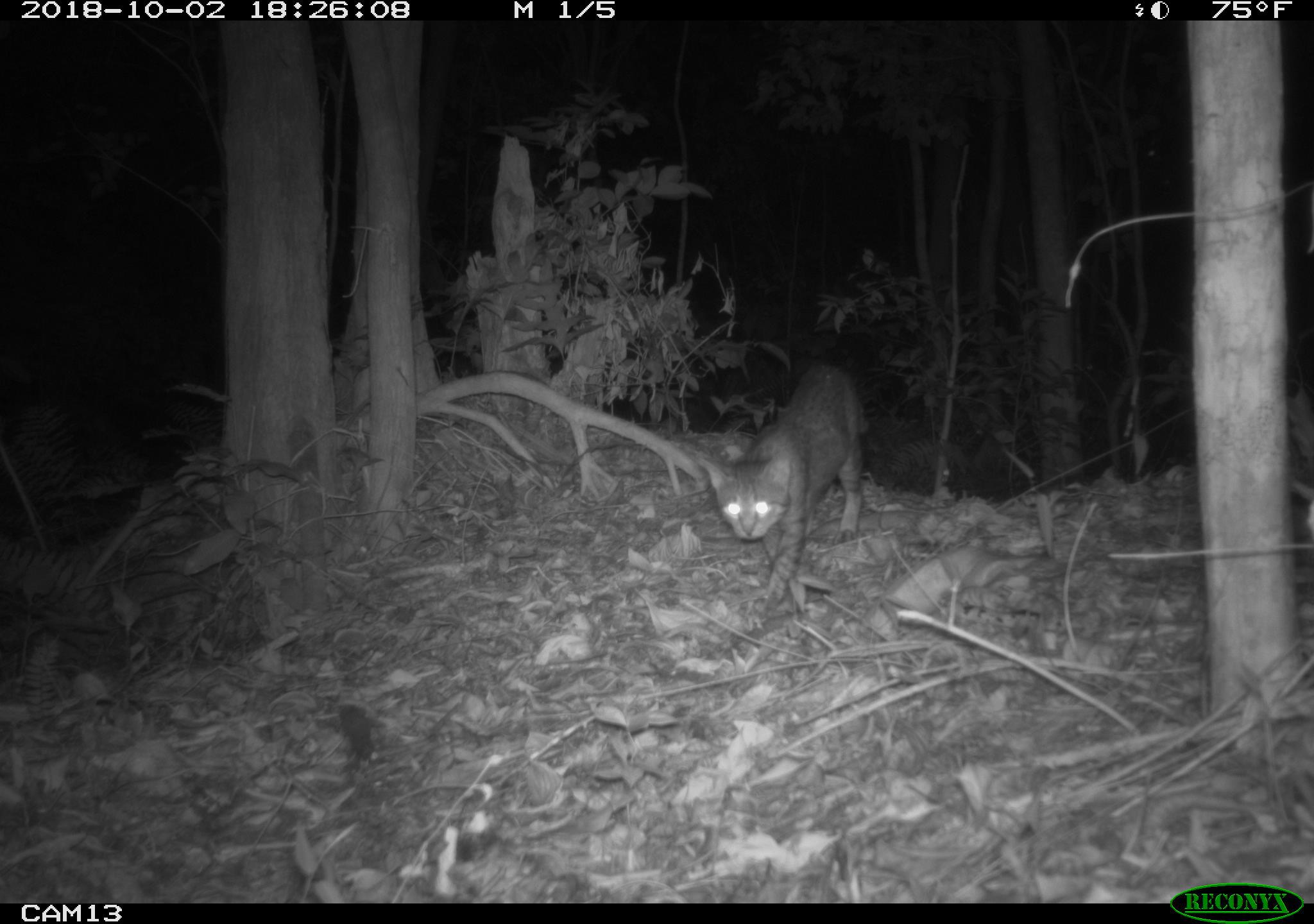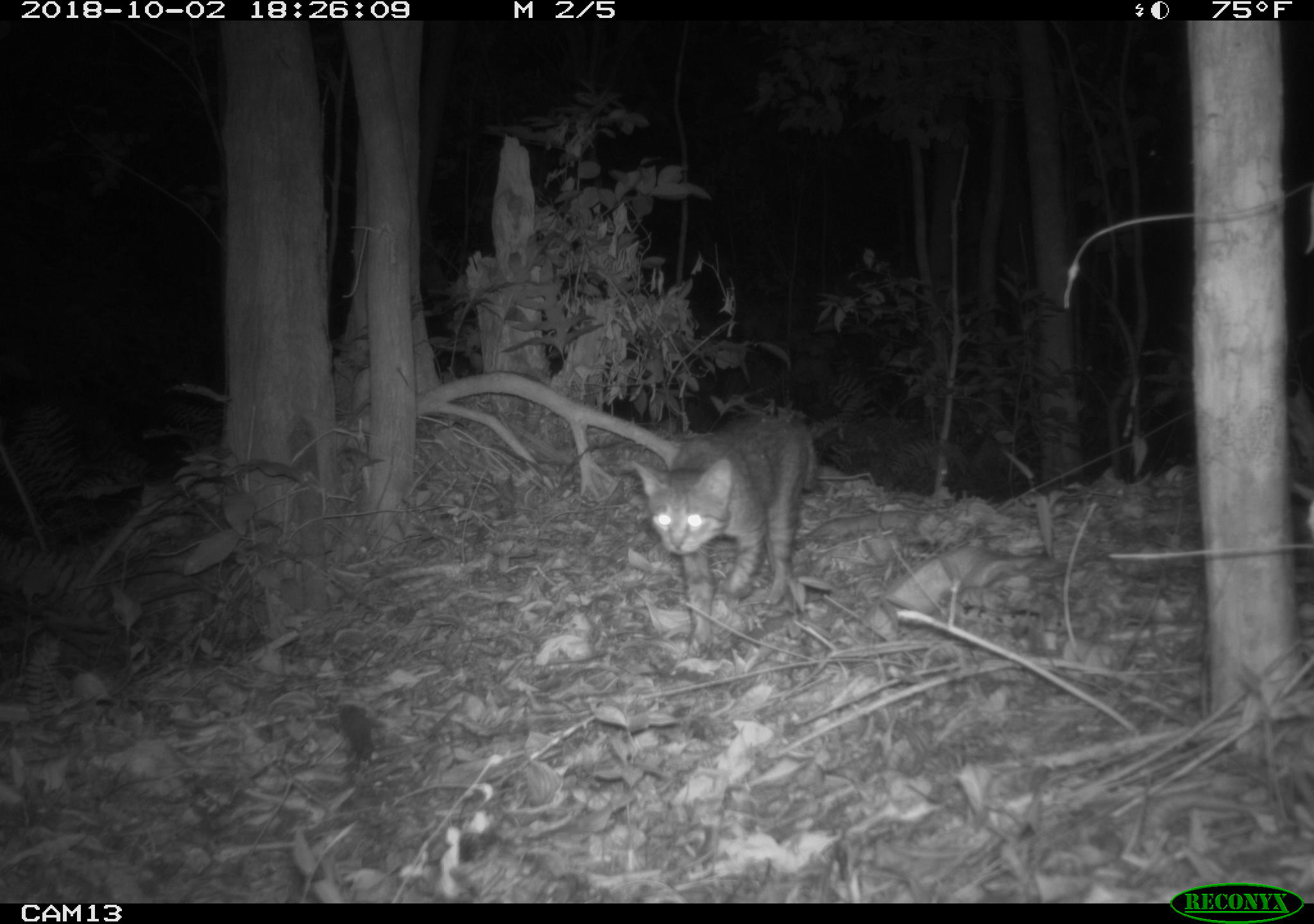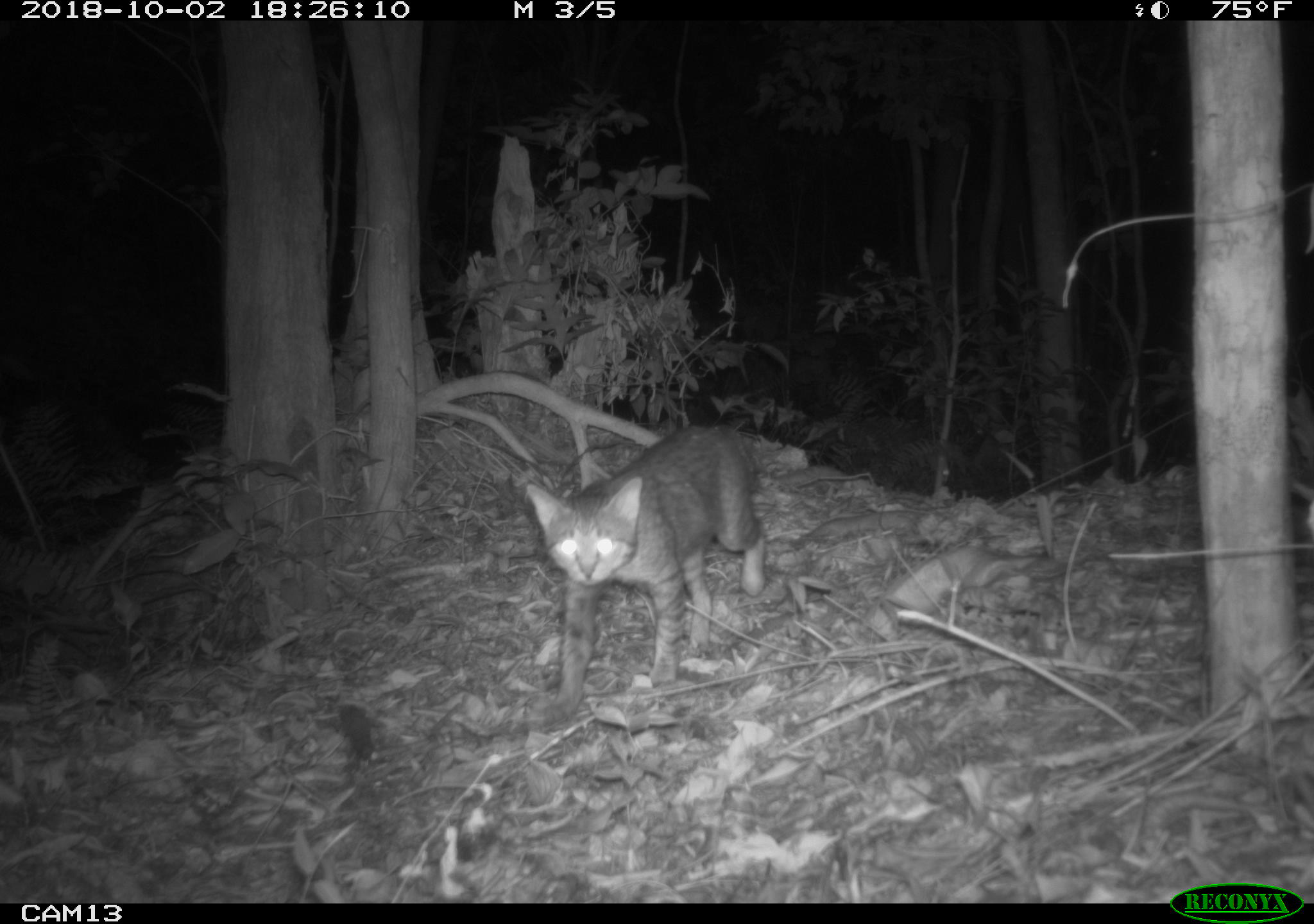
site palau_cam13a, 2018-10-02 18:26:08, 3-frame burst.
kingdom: Animalia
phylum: Chordata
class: Mammalia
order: Carnivora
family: Felidae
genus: Felis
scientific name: Felis catus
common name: cat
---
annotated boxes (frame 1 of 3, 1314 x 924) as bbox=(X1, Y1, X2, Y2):
cat: bbox=(701, 358, 868, 613)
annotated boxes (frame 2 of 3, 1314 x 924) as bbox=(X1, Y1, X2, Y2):
cat: bbox=(620, 411, 816, 617)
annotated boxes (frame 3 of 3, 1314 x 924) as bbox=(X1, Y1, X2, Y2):
cat: bbox=(518, 421, 766, 716)